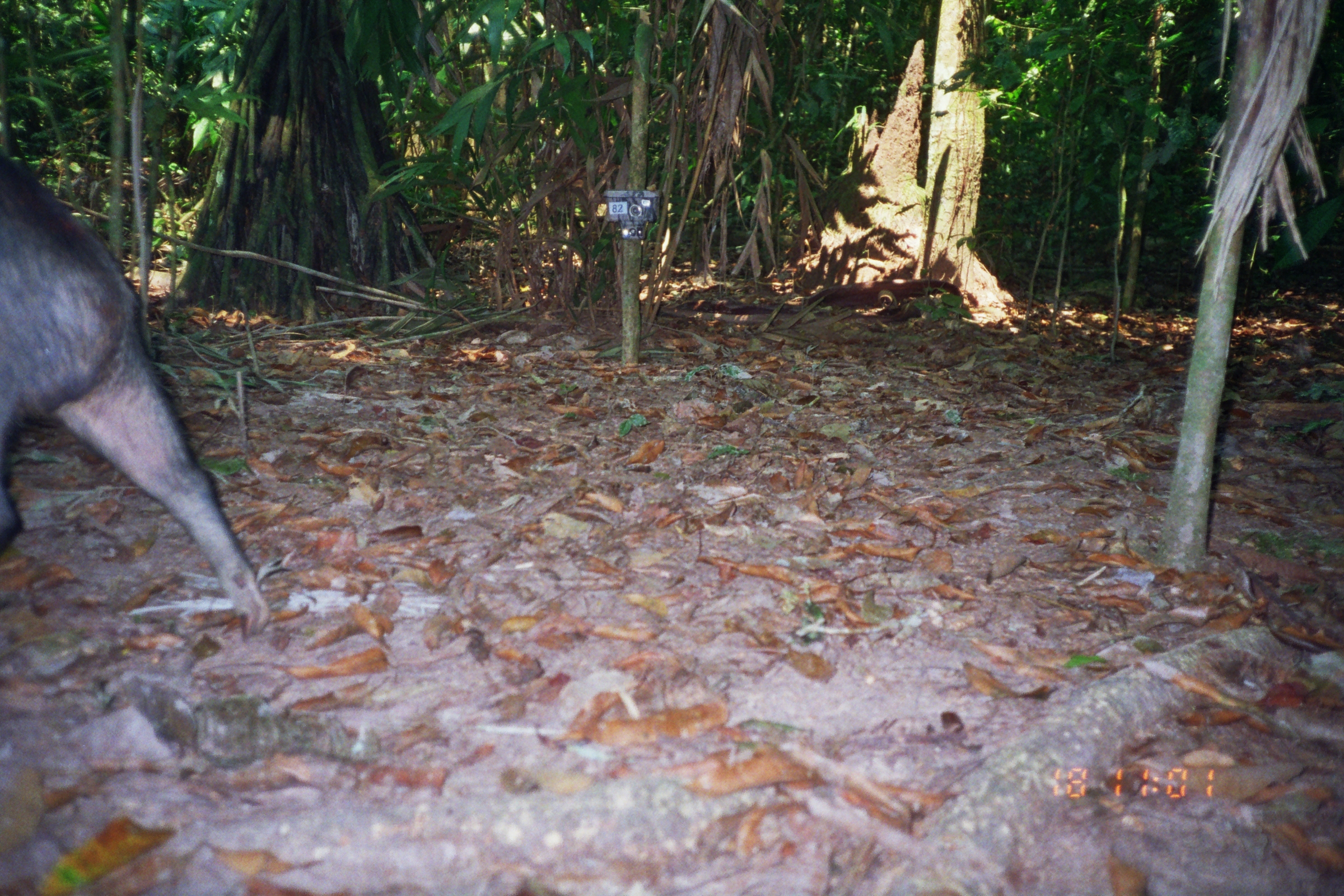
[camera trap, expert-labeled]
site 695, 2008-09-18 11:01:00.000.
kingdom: Animalia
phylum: Chordata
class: Mammalia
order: Artiodactyla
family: Tayassuidae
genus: Tayassu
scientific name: Tayassu pecari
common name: white-lipped peccary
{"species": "Tayassu pecari (white-lipped peccary)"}